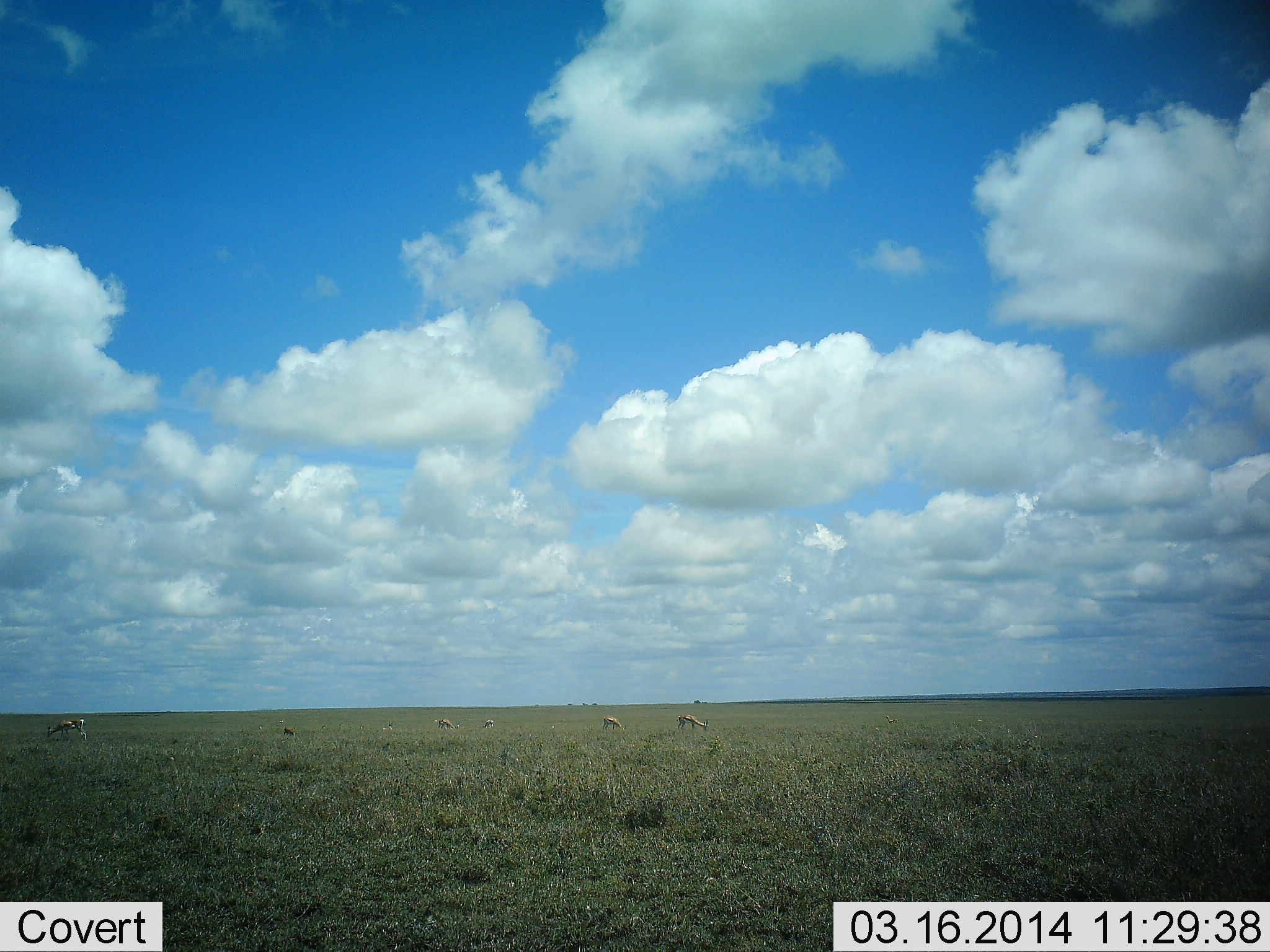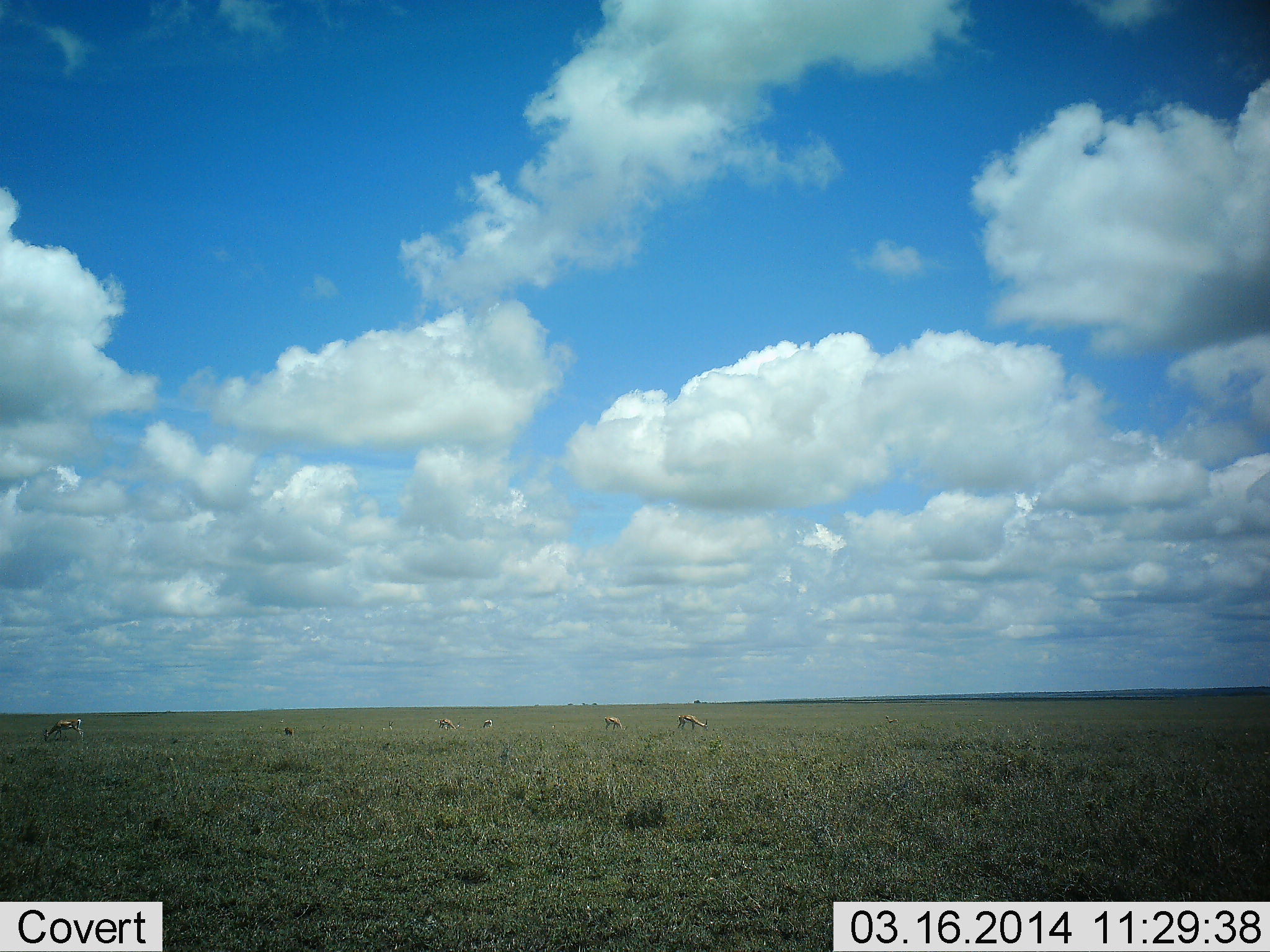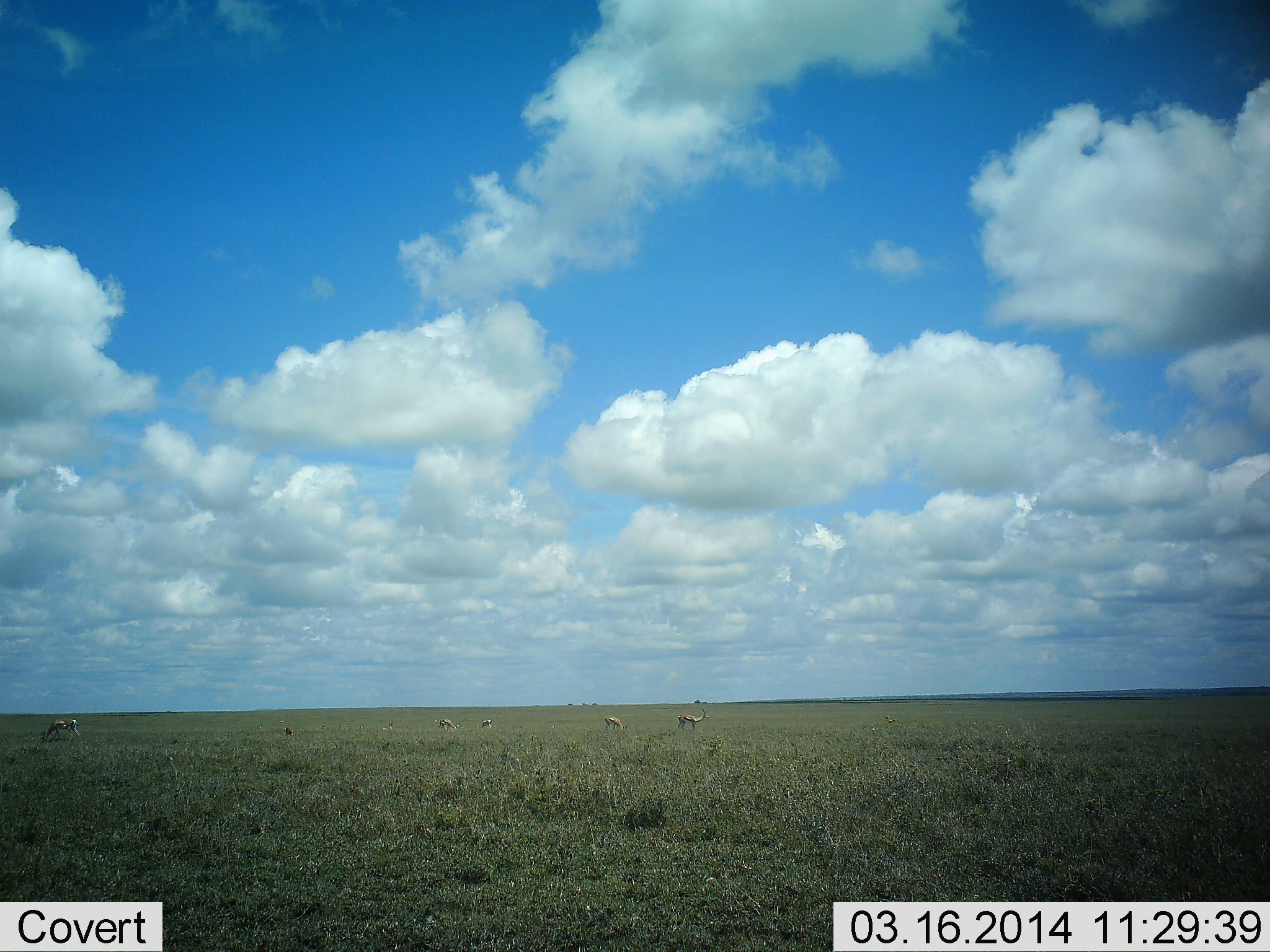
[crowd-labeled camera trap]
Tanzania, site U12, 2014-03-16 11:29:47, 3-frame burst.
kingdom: Animalia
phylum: Chordata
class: Mammalia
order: Artiodactyla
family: Bovidae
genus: Eudorcas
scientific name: Eudorcas thomsonii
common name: thomson's gazelle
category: gazellethomsons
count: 5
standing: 45%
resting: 0%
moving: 9%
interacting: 0%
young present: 0%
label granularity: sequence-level